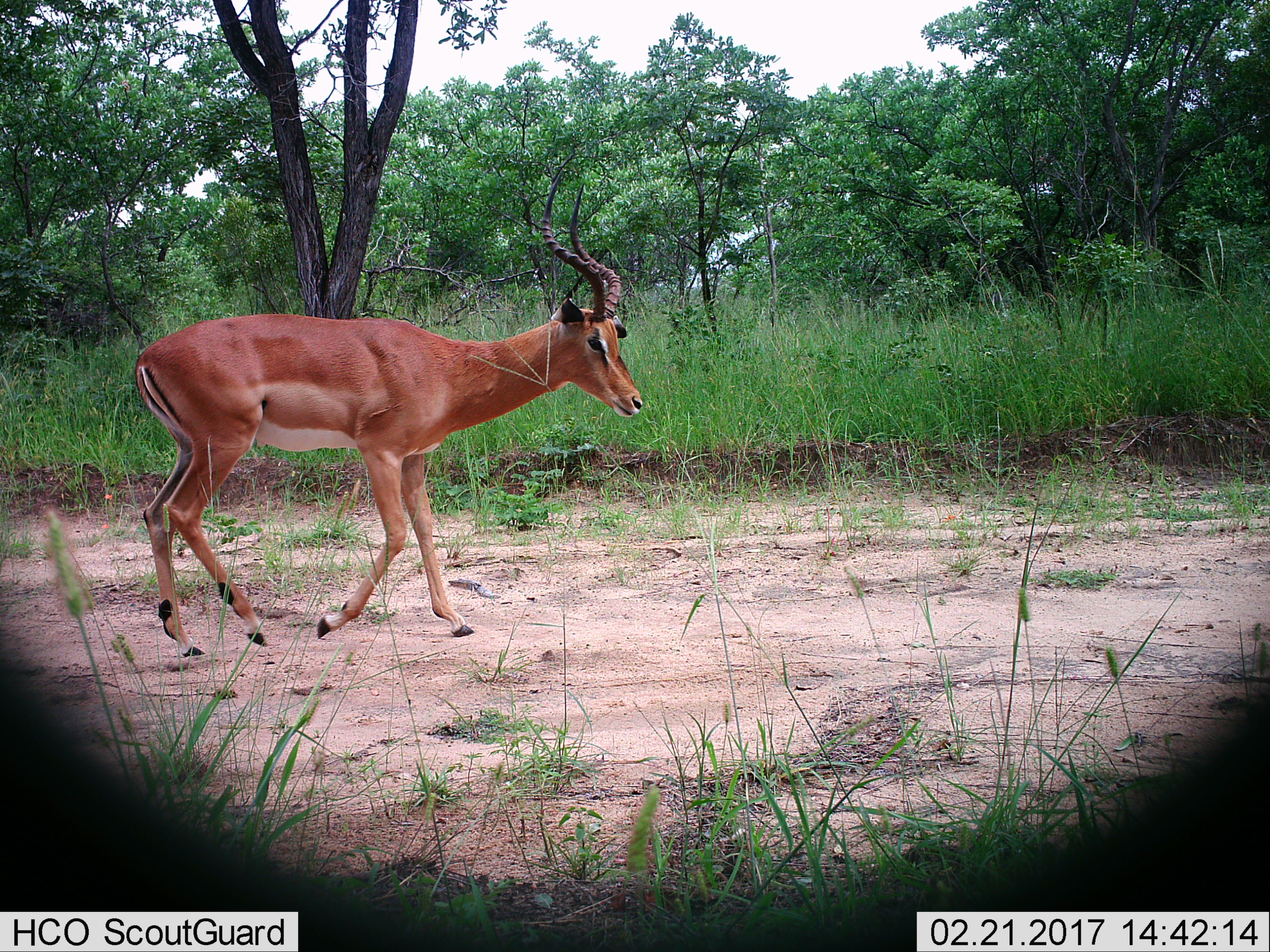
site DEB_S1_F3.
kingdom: Animalia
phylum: Chordata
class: Mammalia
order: Artiodactyla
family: Bovidae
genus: Aepyceros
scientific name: Aepyceros melampus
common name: impala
Impala (Aepyceros melampus), count 1. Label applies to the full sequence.